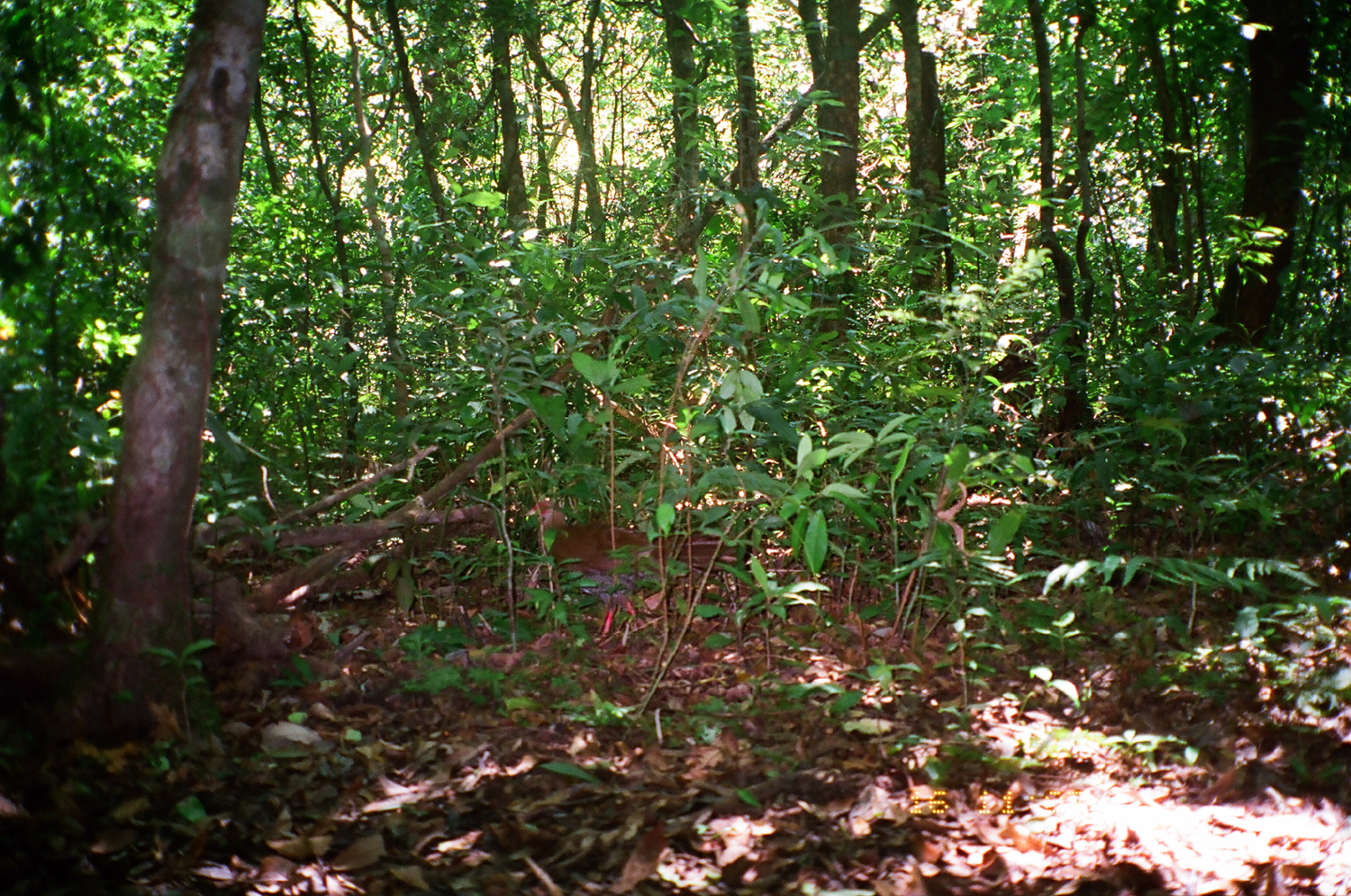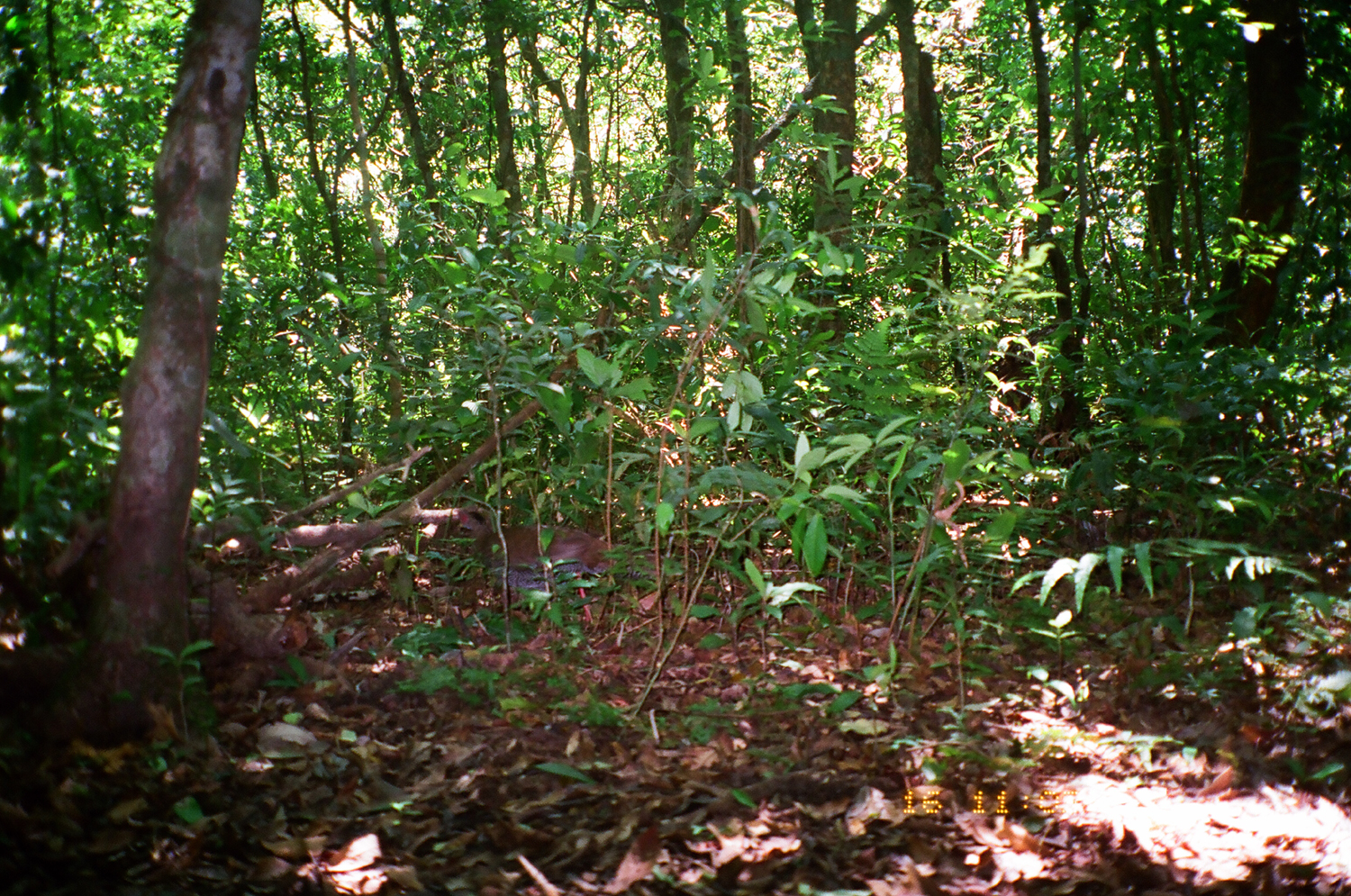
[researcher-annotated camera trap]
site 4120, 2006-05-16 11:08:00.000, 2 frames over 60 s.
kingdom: Animalia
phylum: Chordata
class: Aves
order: Galliformes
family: Phasianidae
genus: Lophura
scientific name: Lophura nycthemera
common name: silver pheasant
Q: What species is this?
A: Lophura nycthemera (silver pheasant).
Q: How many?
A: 1.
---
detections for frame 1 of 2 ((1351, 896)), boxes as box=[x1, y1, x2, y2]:
lophura nycthemera: box=[522, 492, 741, 652]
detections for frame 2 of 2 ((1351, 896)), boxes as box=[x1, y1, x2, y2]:
lophura nycthemera: box=[457, 504, 664, 631]